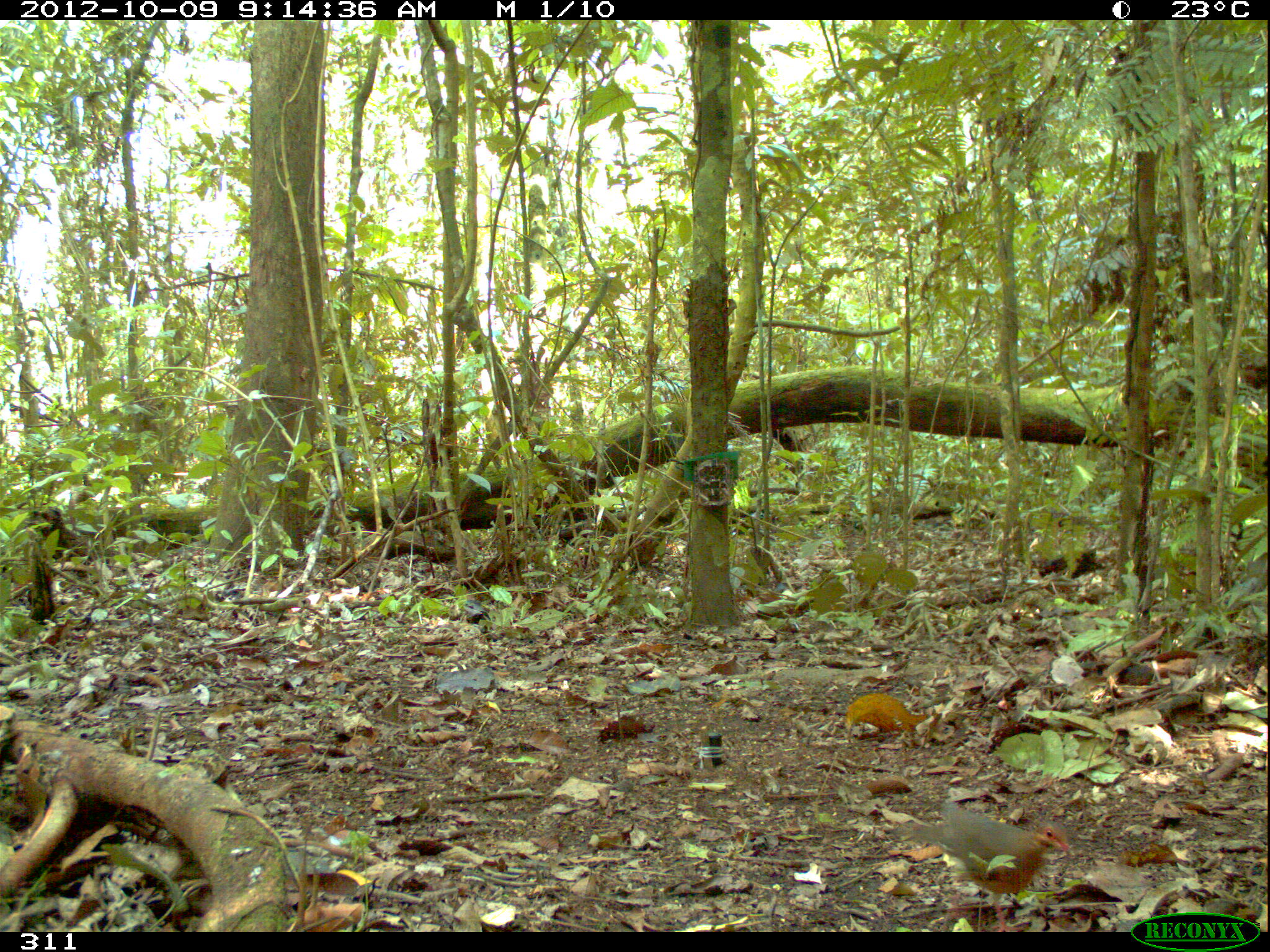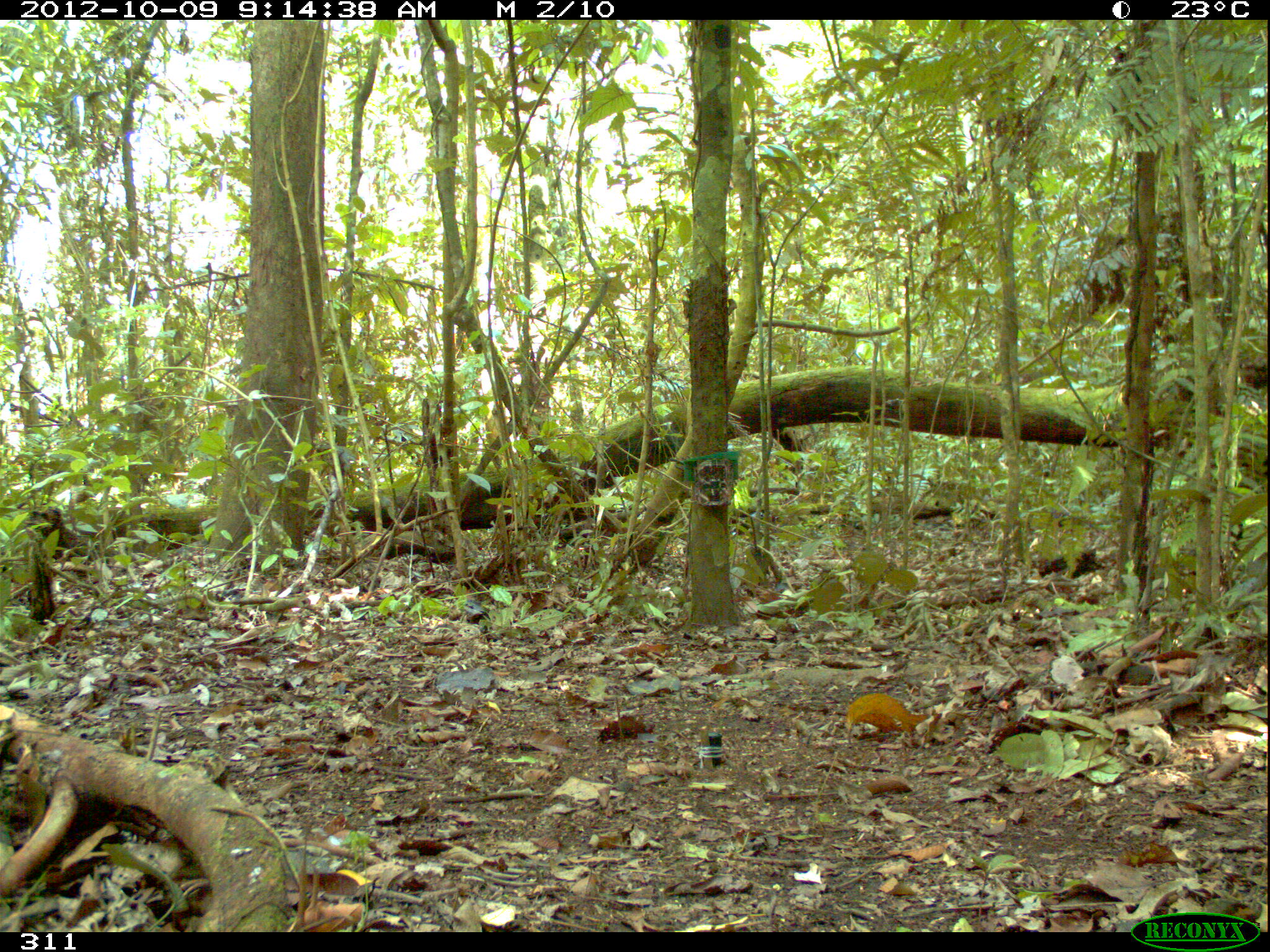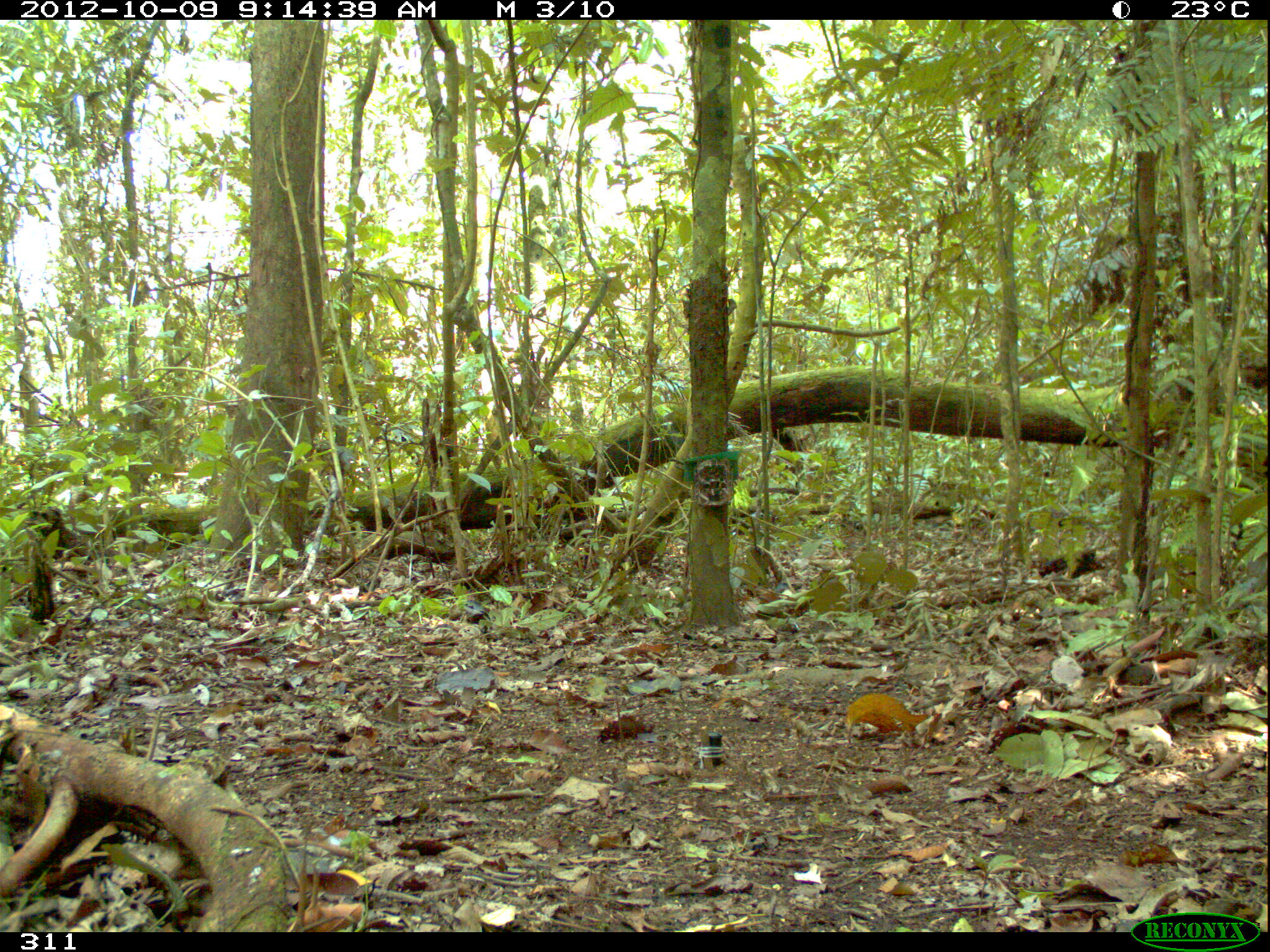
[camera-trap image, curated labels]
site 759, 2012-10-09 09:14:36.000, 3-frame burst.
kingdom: Animalia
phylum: Chordata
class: Aves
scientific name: Aves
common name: bird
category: unknown bird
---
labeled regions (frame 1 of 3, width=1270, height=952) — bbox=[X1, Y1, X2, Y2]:
unknown bird: bbox=[892, 798, 1068, 932]